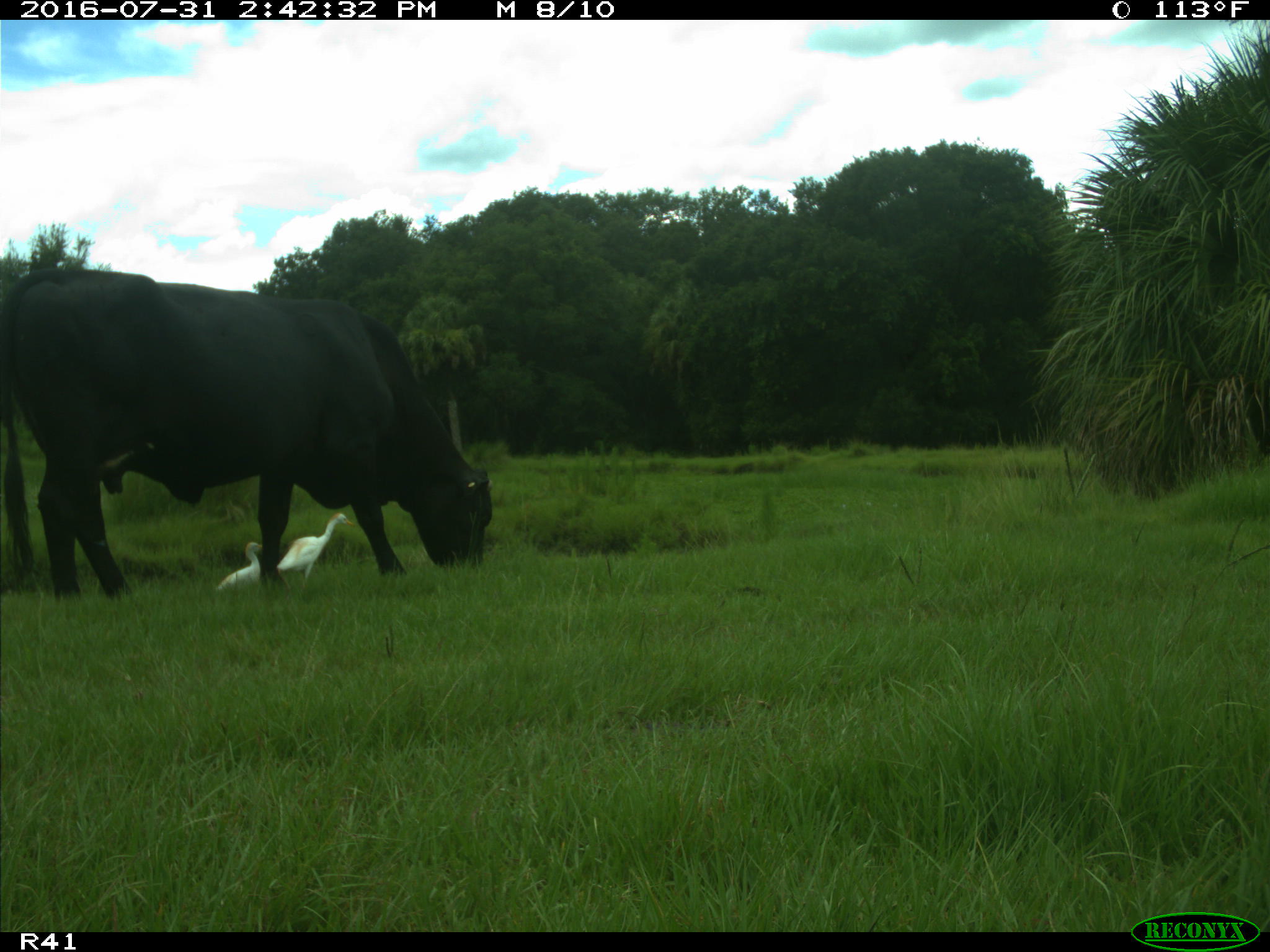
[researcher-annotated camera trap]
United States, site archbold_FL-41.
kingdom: Animalia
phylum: Chordata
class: Mammalia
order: Artiodactyla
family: Bovidae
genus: Bos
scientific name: Bos taurus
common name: domestic cow